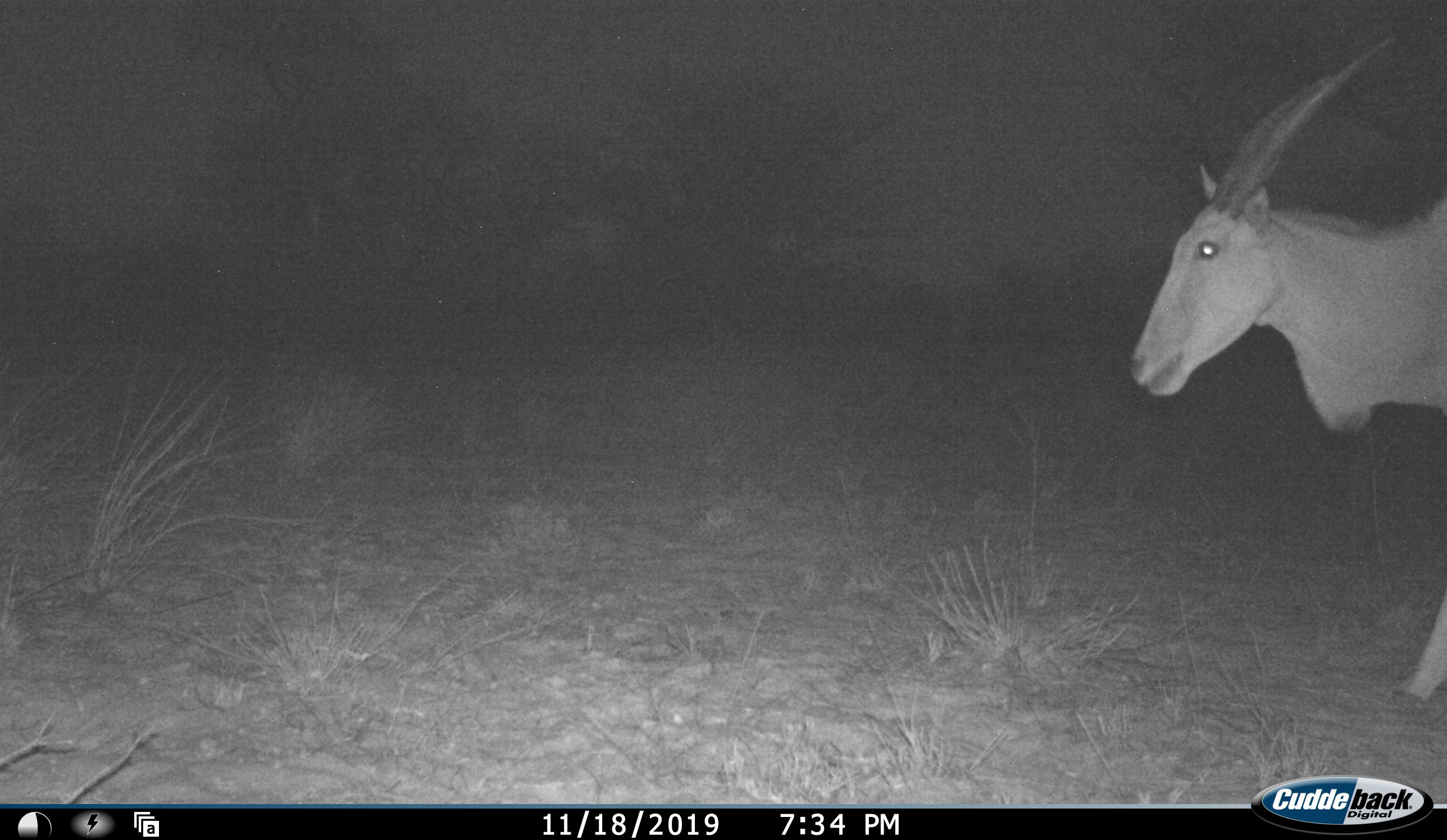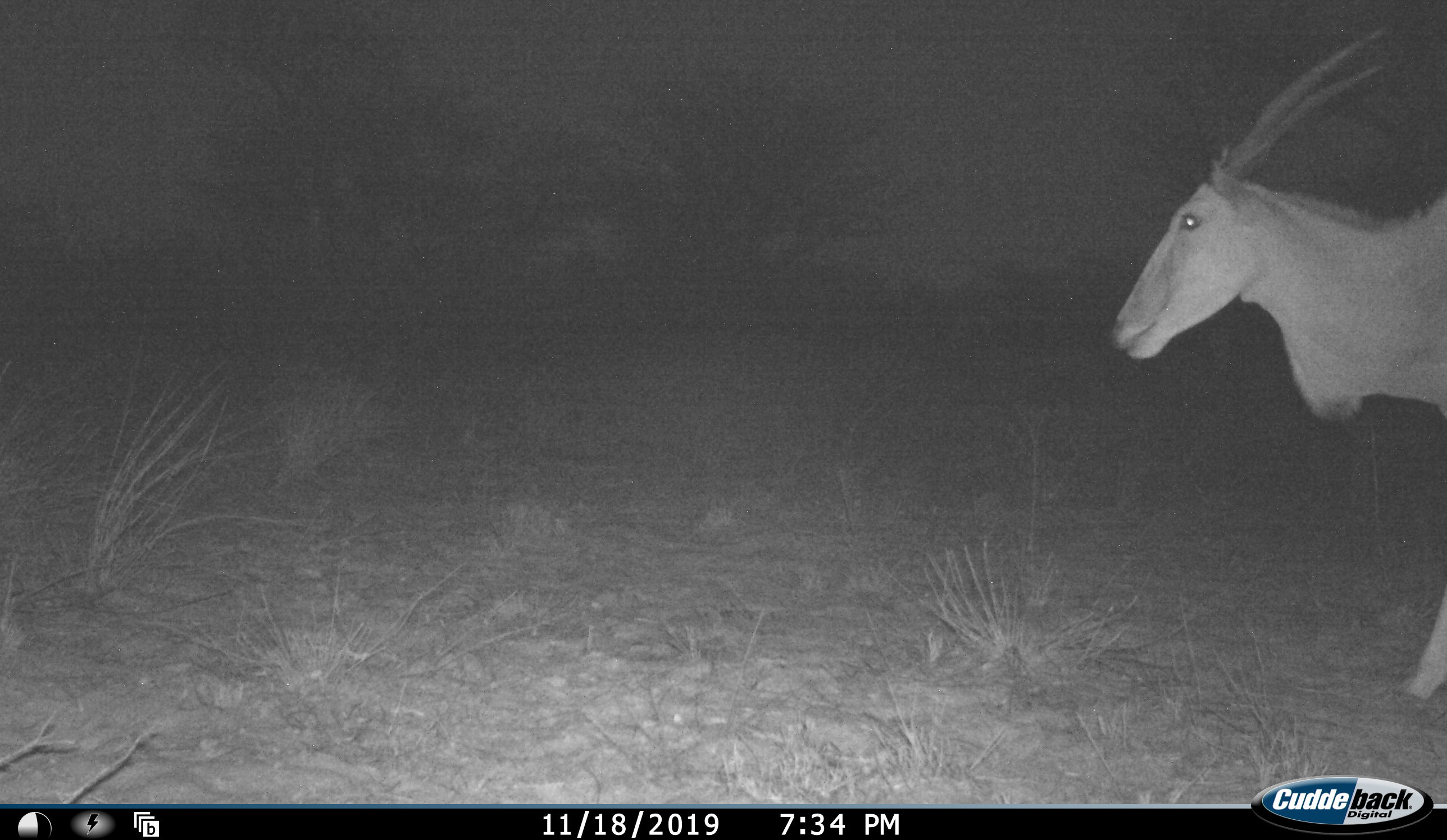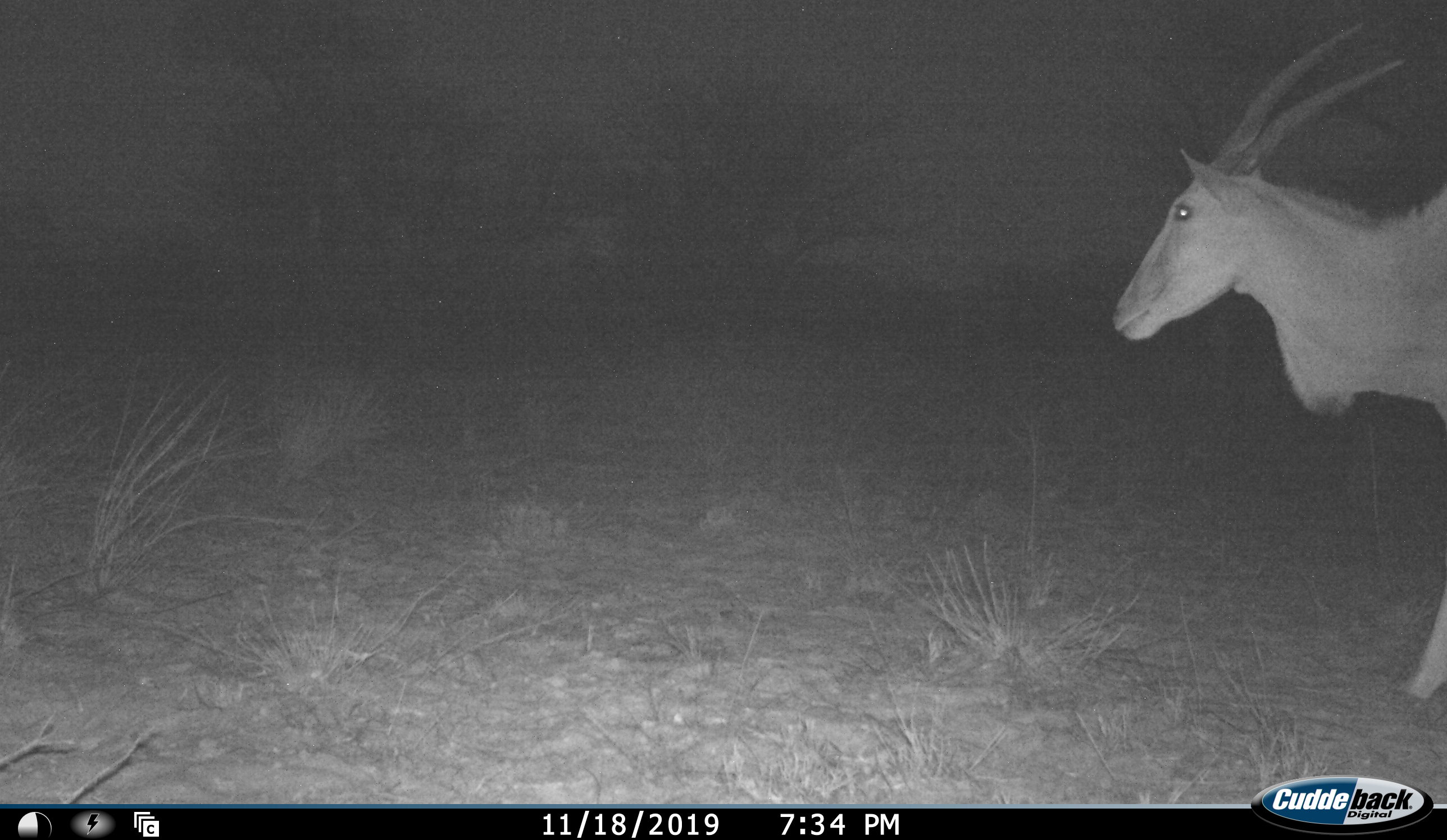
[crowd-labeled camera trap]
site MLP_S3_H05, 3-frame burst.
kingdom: Animalia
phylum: Chordata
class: Mammalia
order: Artiodactyla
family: Bovidae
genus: Tragelaphus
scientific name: Tragelaphus oryx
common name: eland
Eland (Tragelaphus oryx), count 1. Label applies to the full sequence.